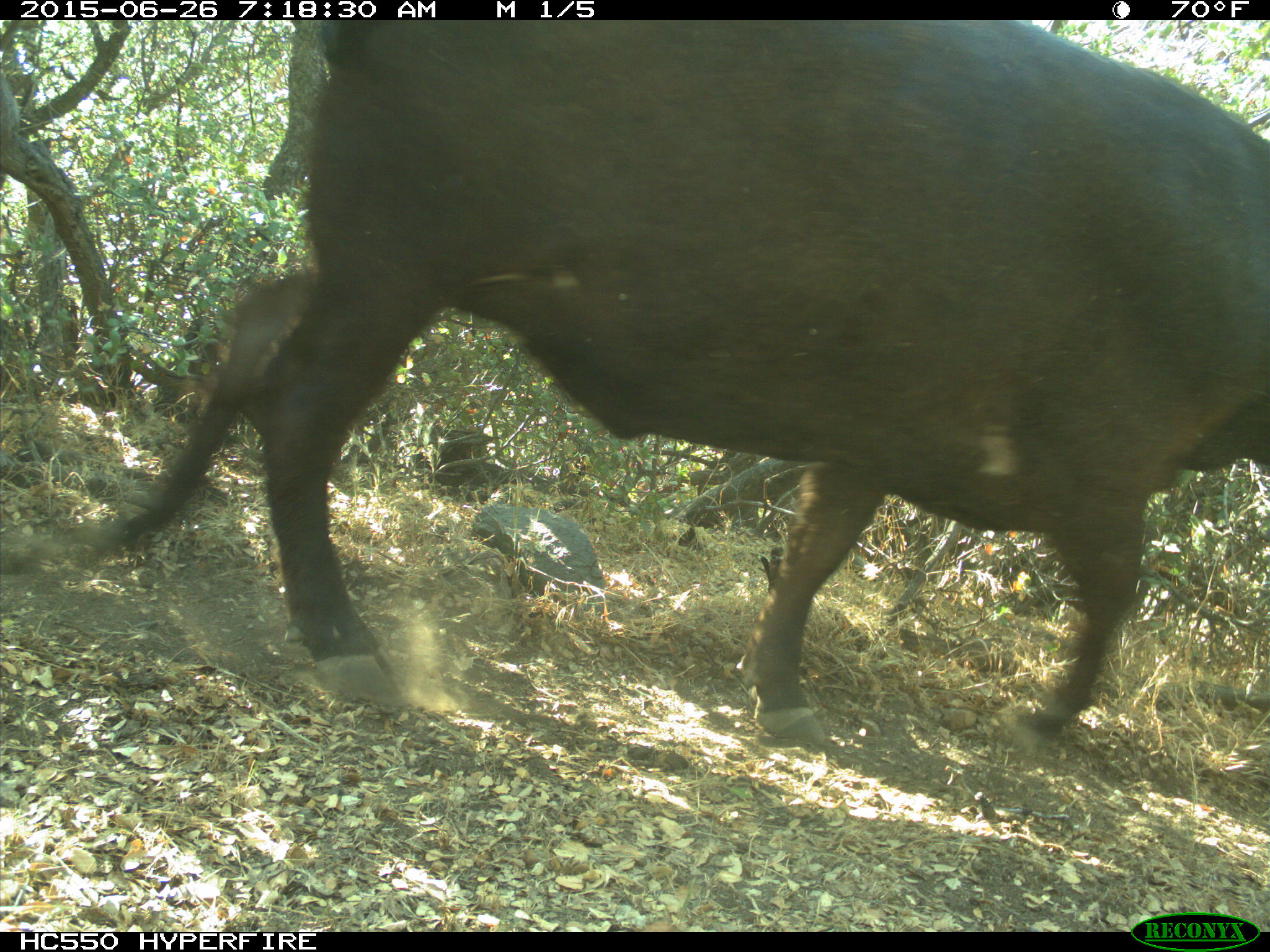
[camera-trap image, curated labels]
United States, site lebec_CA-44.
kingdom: Animalia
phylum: Chordata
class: Mammalia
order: Artiodactyla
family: Bovidae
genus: Bos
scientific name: Bos taurus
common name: domestic cow